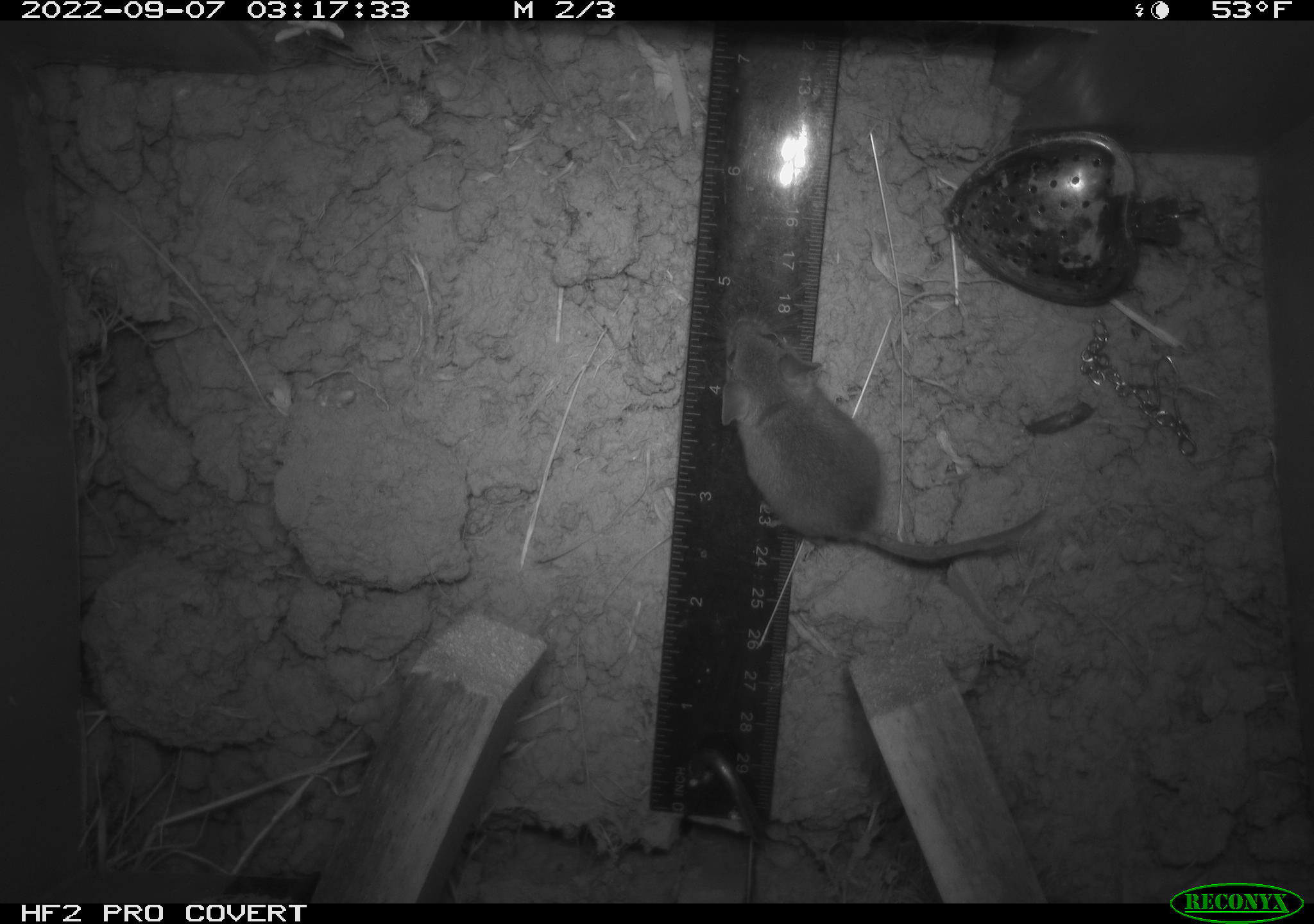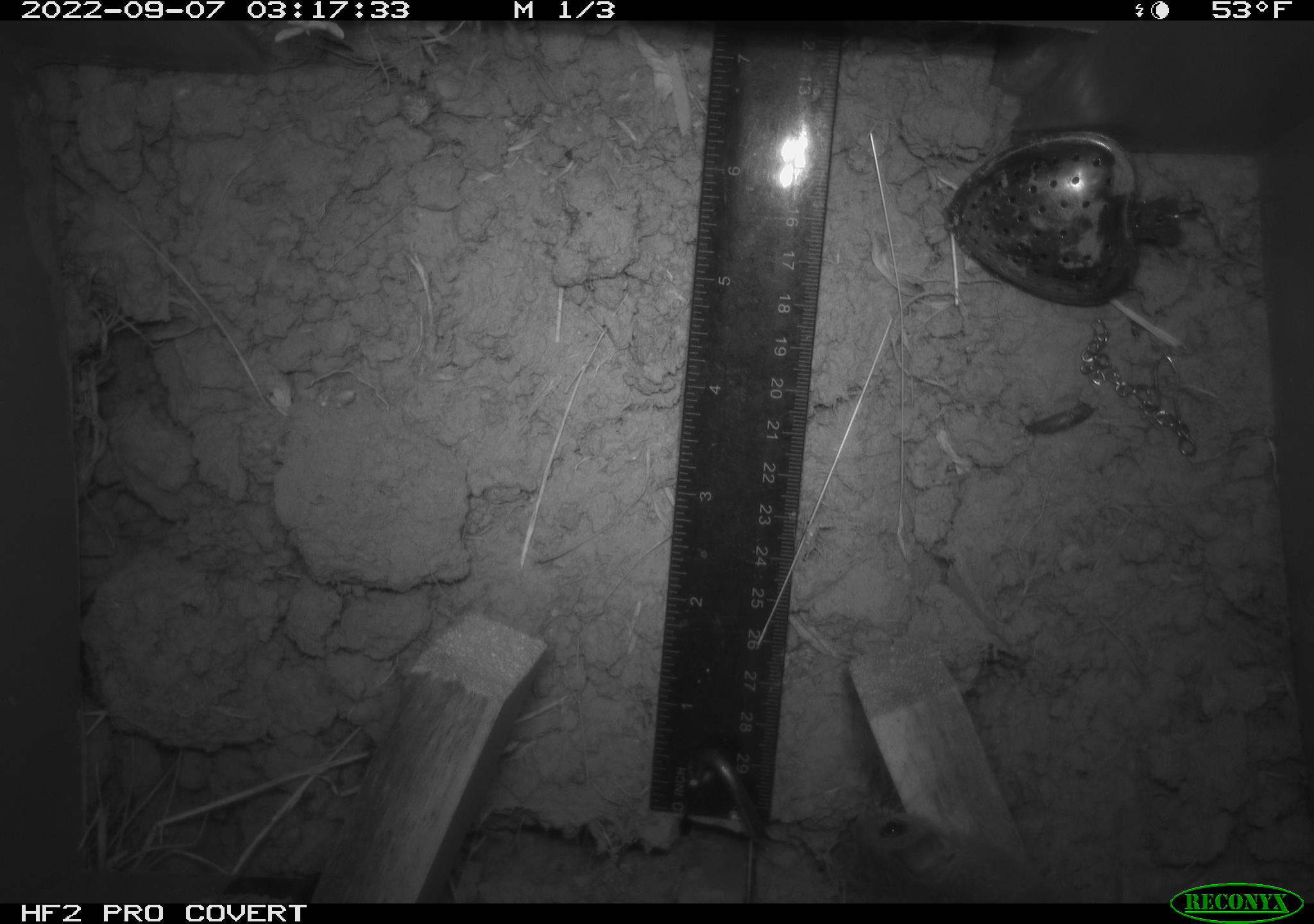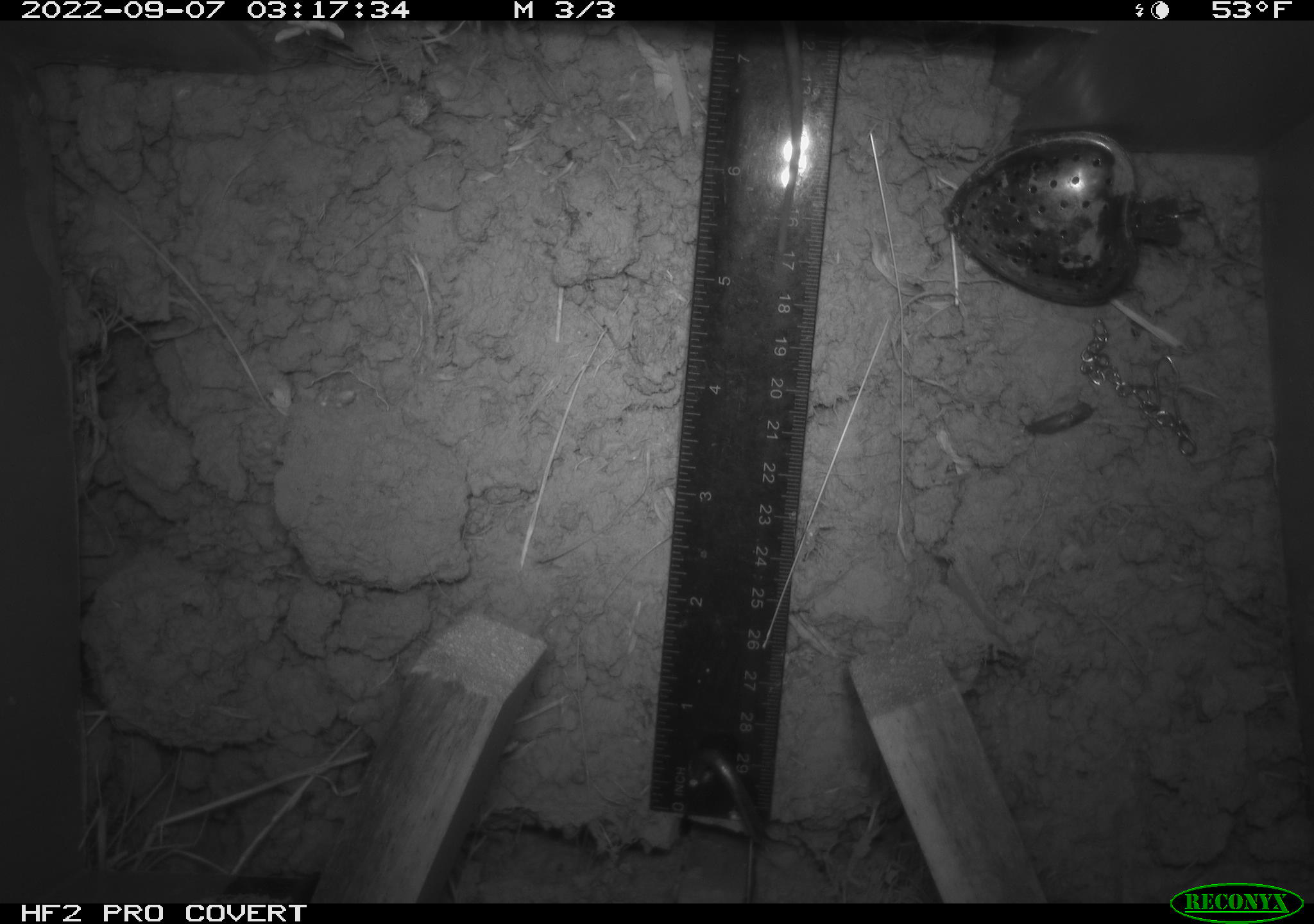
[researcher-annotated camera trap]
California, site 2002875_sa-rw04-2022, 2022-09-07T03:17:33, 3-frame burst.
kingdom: Animalia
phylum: Chordata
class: Mammalia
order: Rodentia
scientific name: Rodentia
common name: mouse species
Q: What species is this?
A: Mouse species (Rodentia).